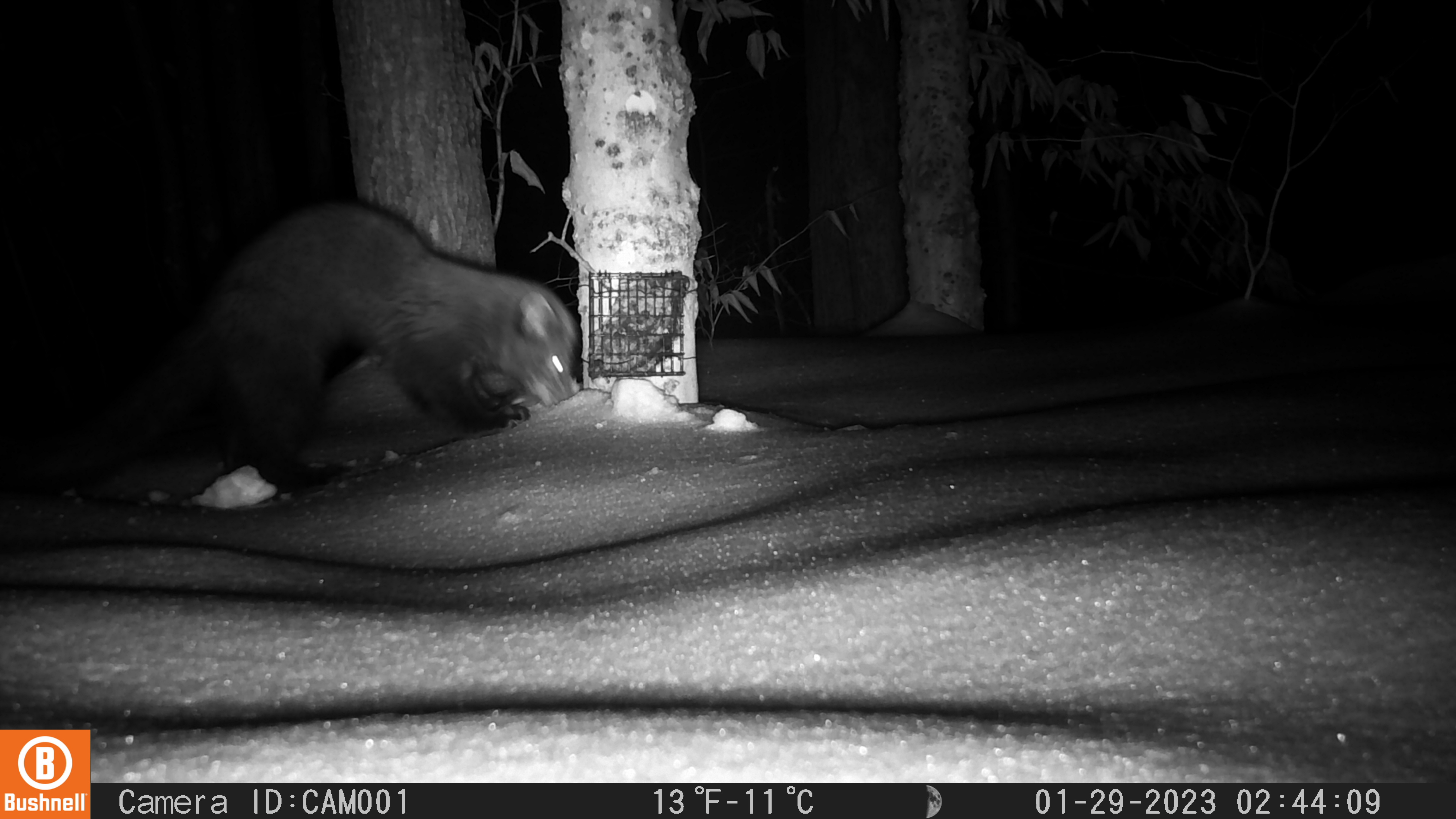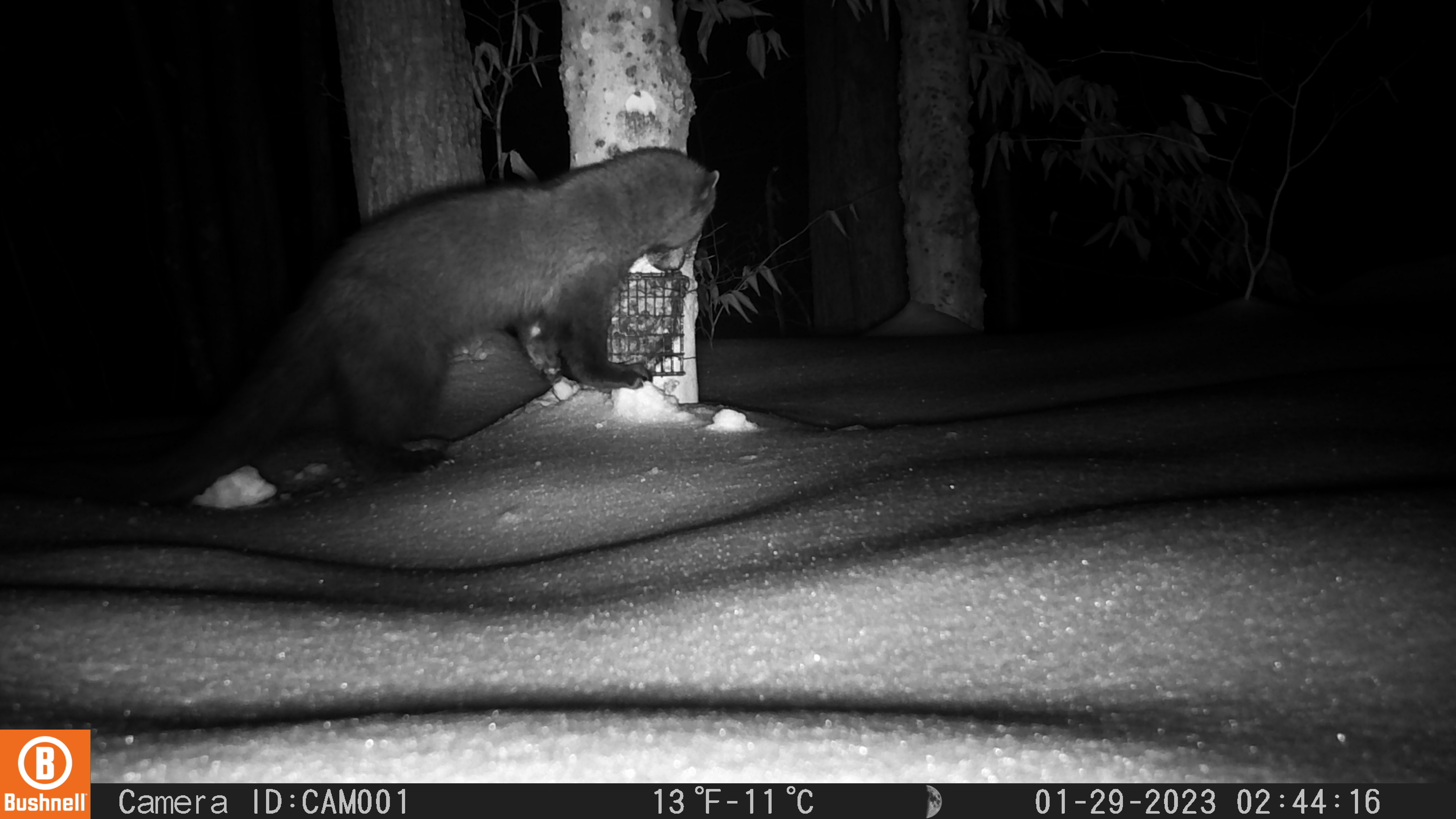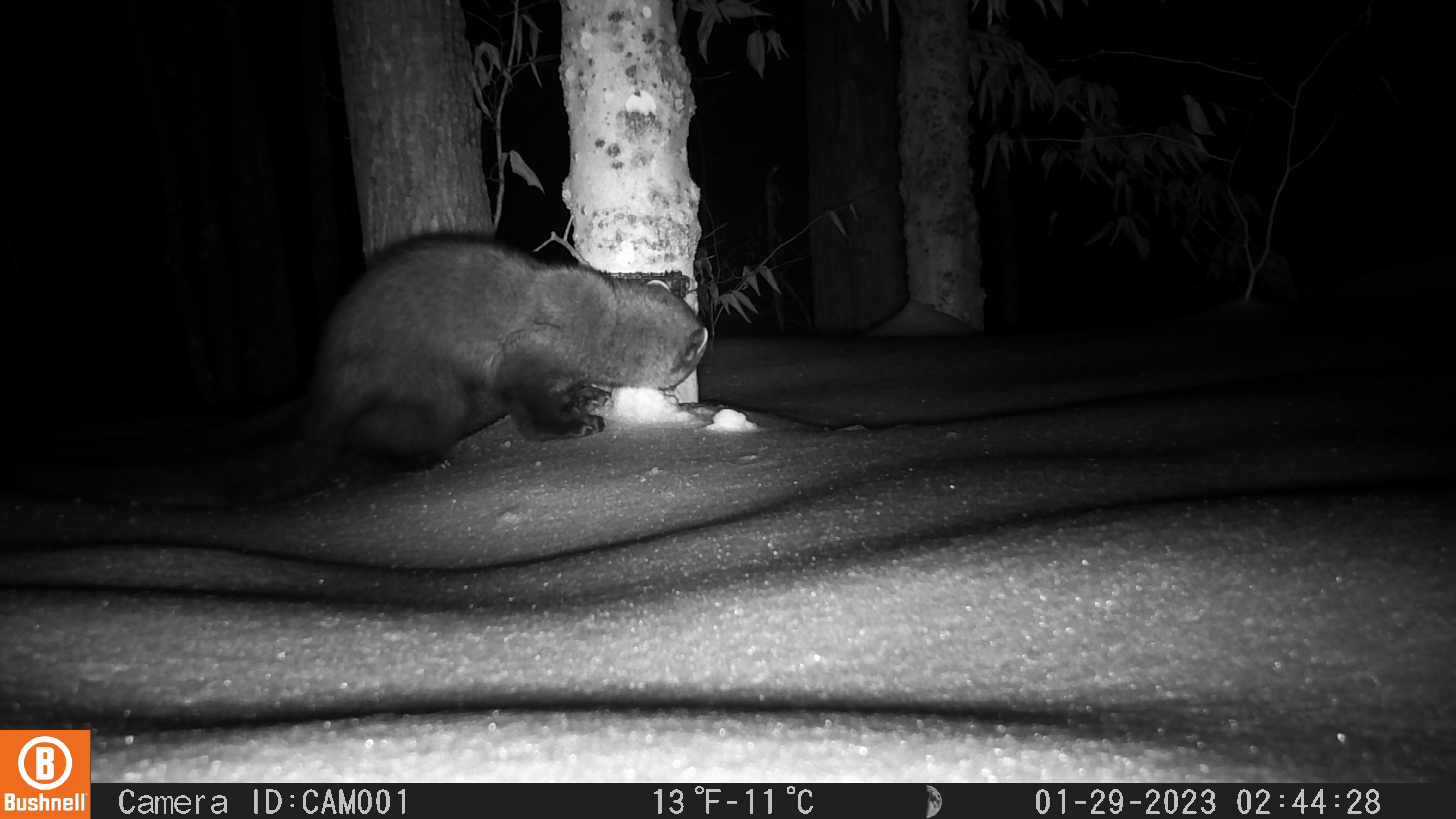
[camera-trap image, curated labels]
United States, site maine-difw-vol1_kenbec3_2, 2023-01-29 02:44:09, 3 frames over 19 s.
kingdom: Animalia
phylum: Chordata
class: Mammalia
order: Carnivora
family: Mustelidae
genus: Pekania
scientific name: Pekania pennanti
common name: fisher